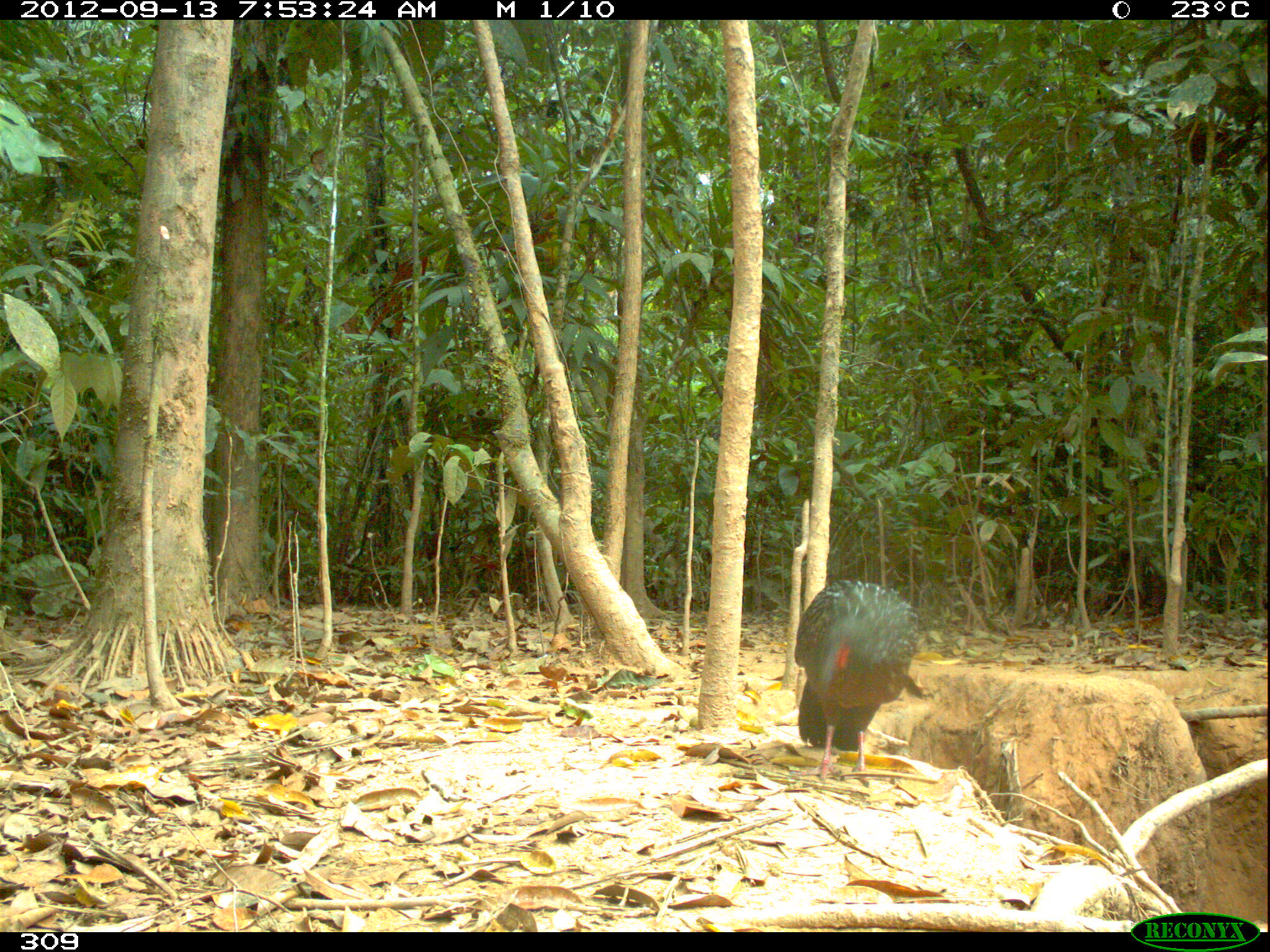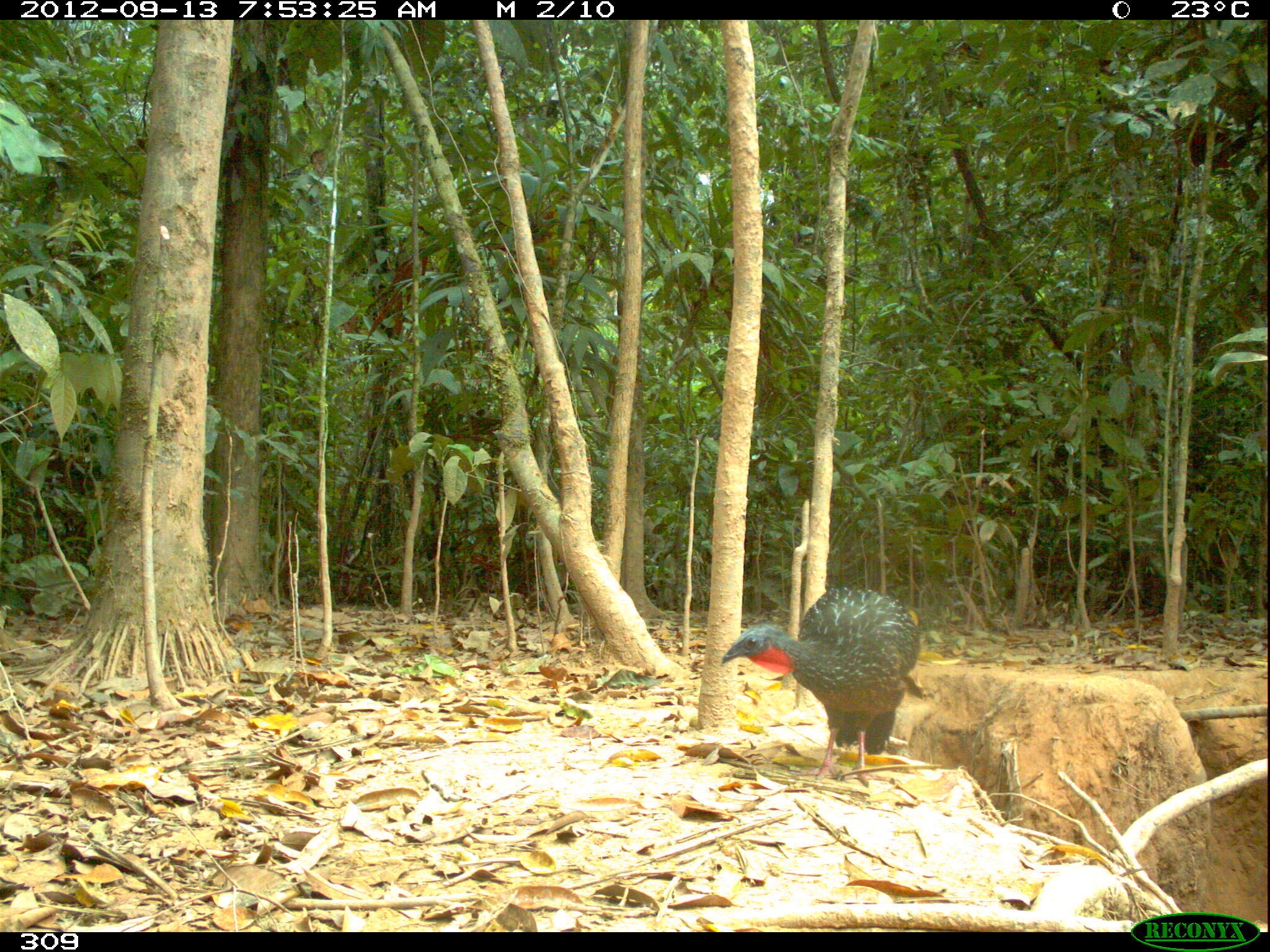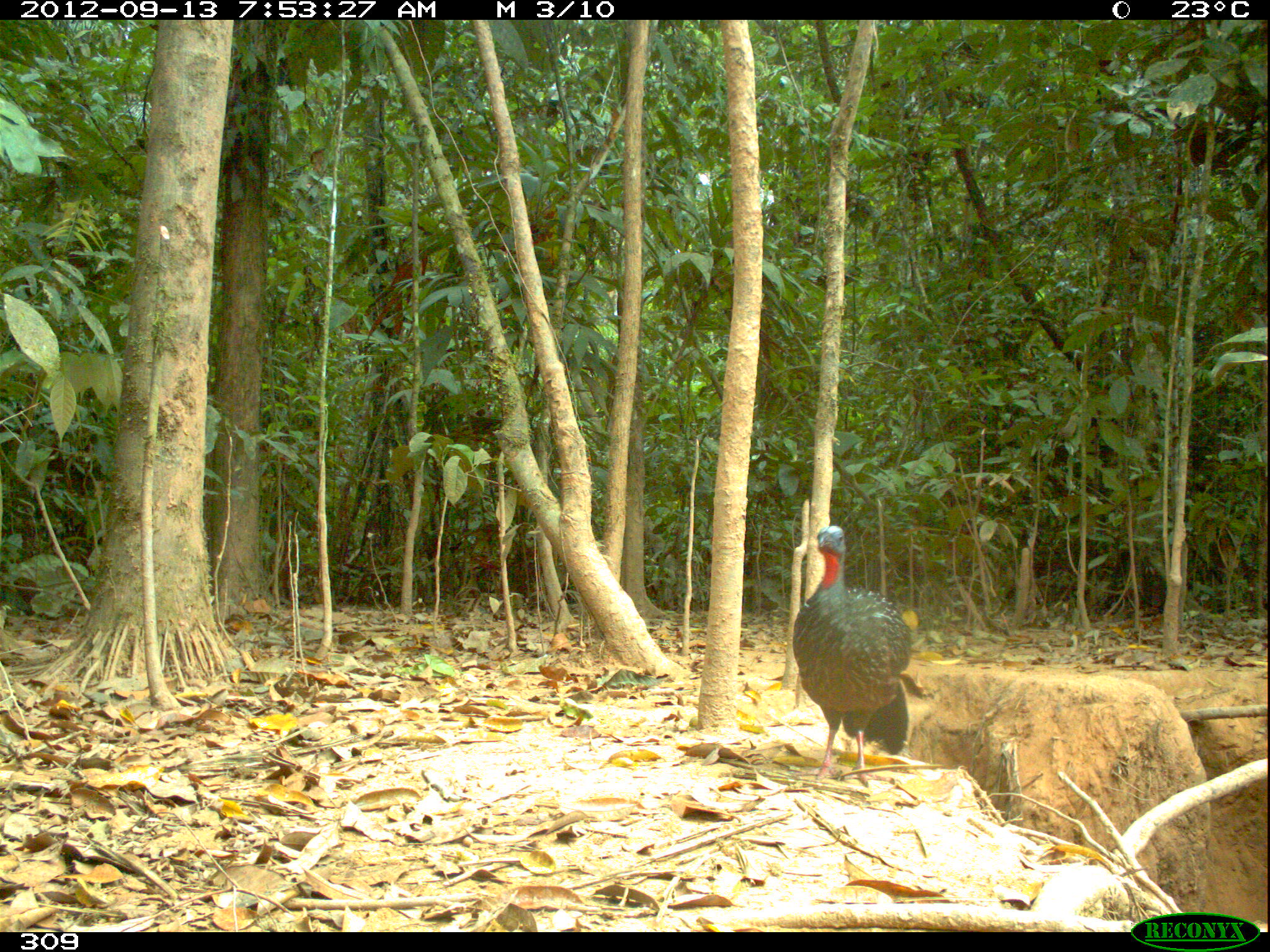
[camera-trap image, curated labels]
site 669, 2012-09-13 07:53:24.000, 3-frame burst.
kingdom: Animalia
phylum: Chordata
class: Aves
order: Galliformes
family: Cracidae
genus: Penelope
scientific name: Penelope jacquacu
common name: spix's guan